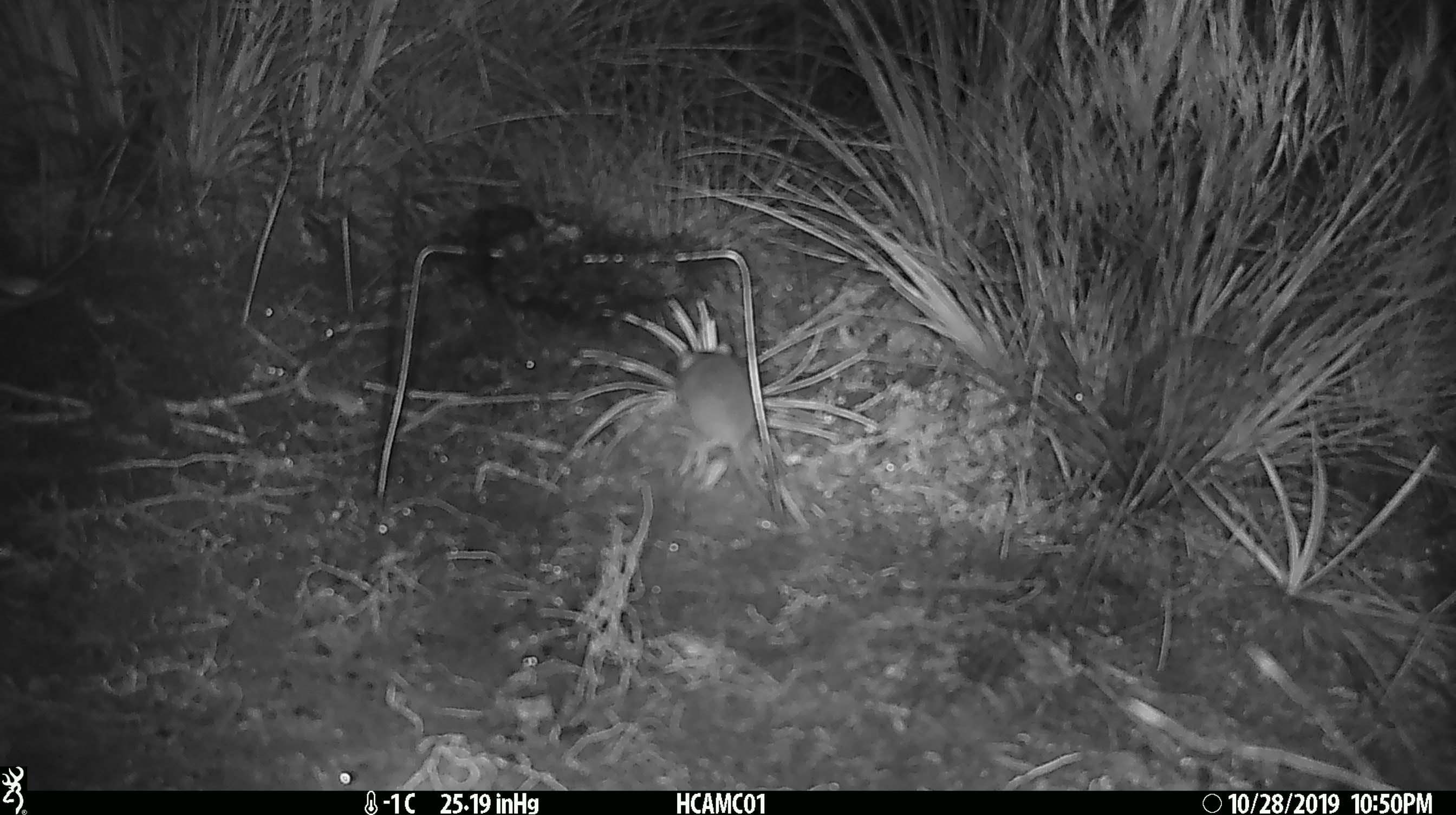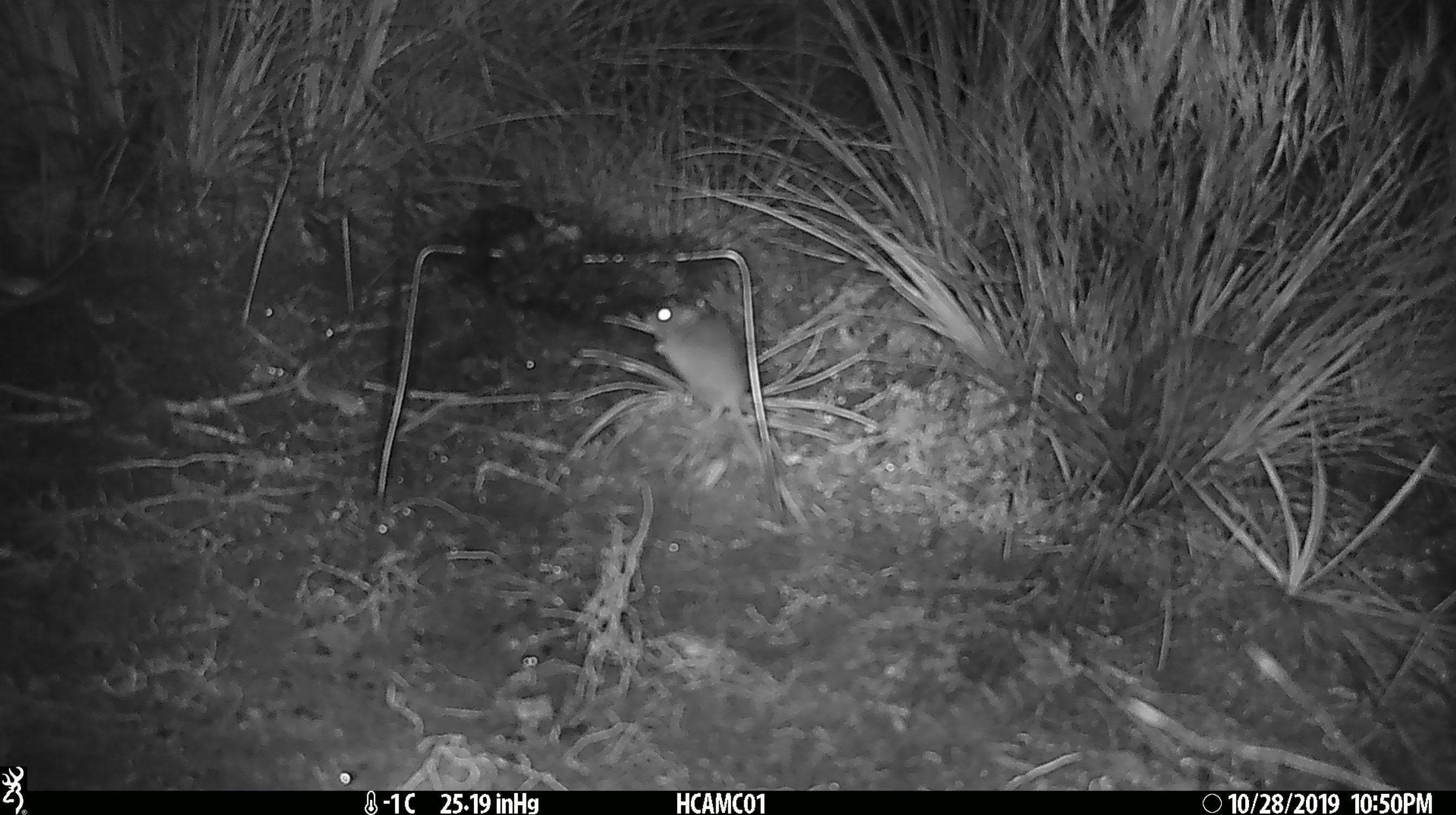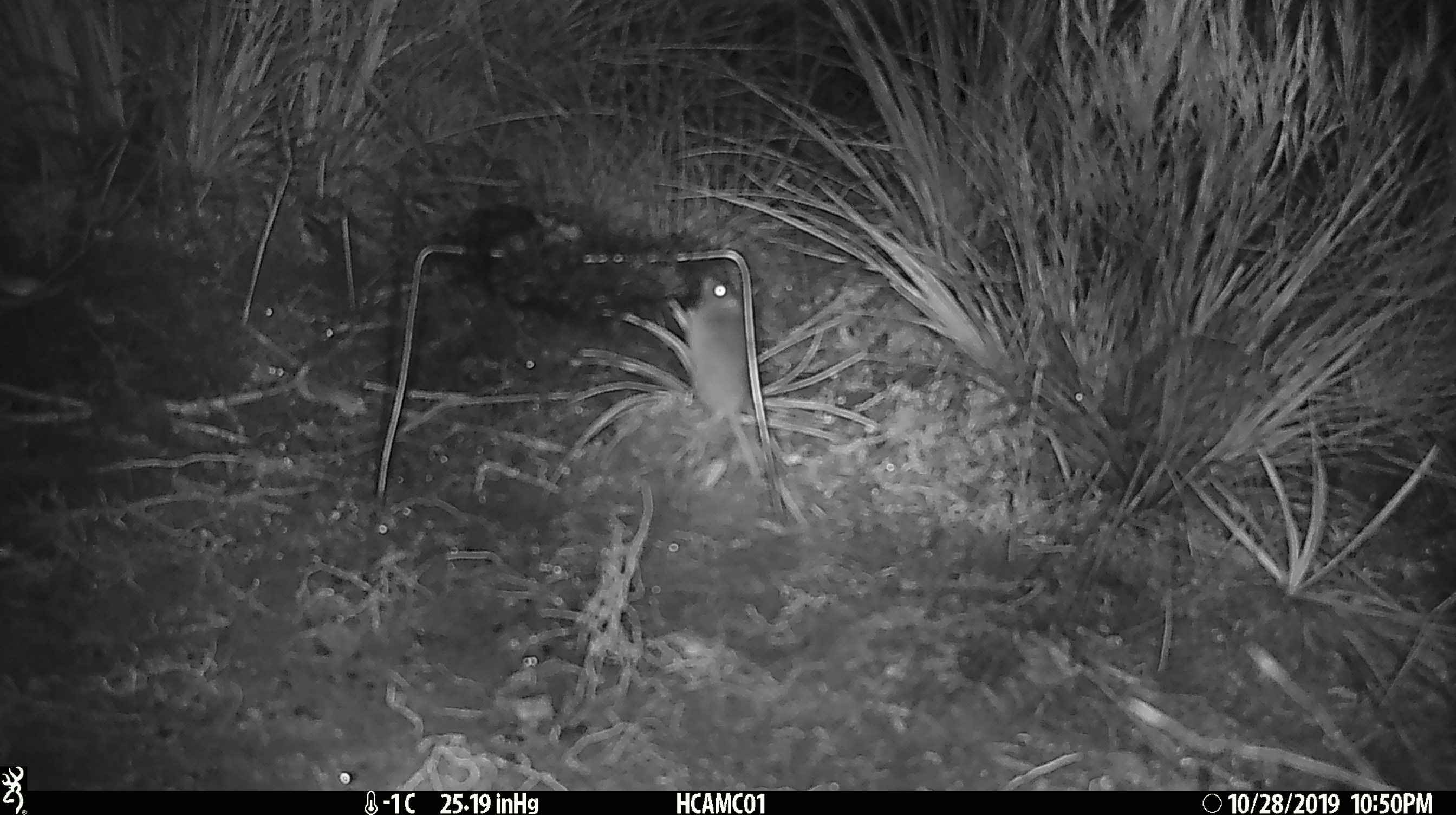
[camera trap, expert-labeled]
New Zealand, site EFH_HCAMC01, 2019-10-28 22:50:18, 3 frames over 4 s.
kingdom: Animalia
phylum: Chordata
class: Mammalia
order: Rodentia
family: Muridae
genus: Mus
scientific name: Mus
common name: mouse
Mouse (Mus).